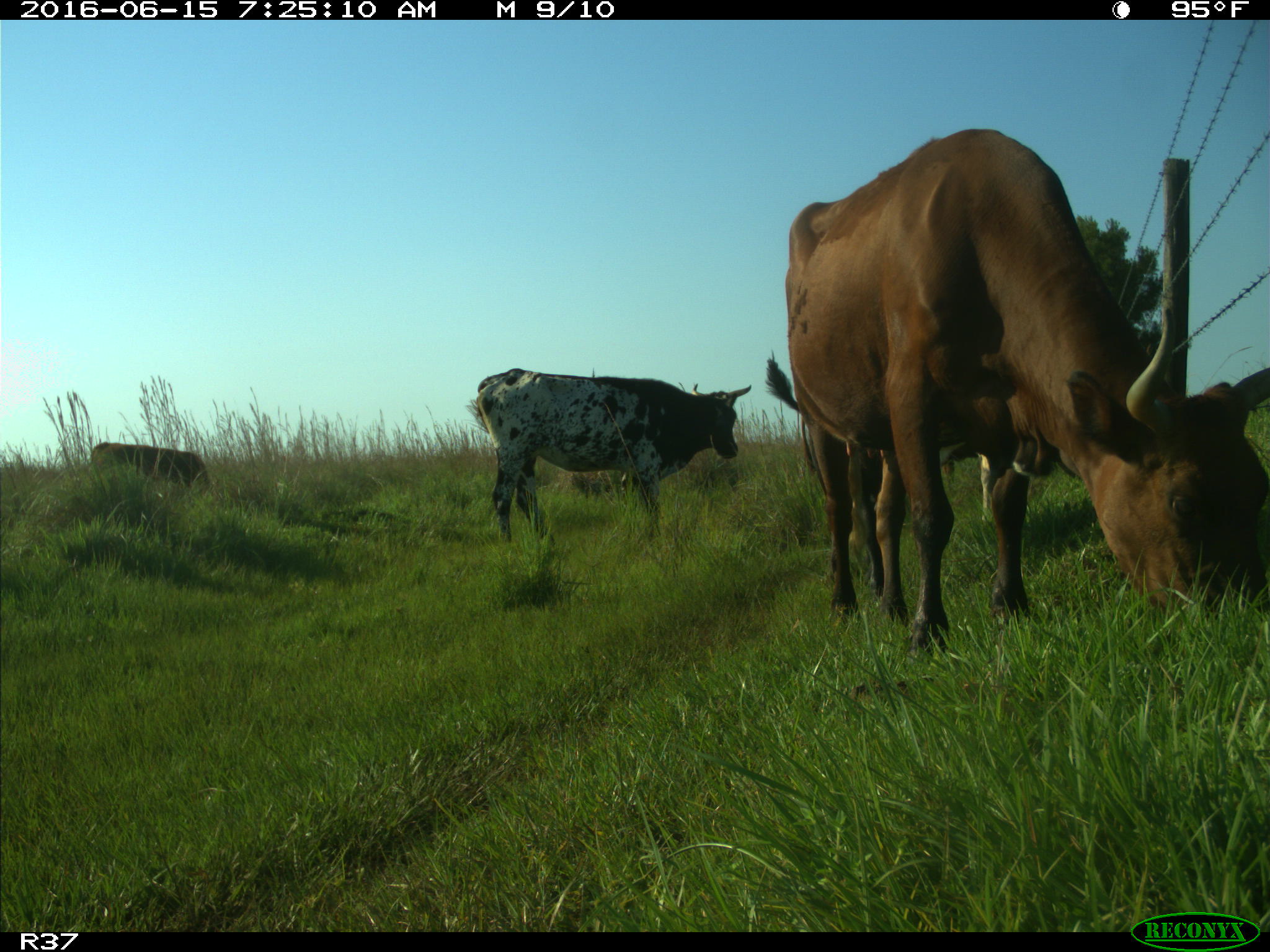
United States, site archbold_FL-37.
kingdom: Animalia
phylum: Chordata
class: Mammalia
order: Artiodactyla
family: Bovidae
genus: Bos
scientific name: Bos taurus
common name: domestic cow